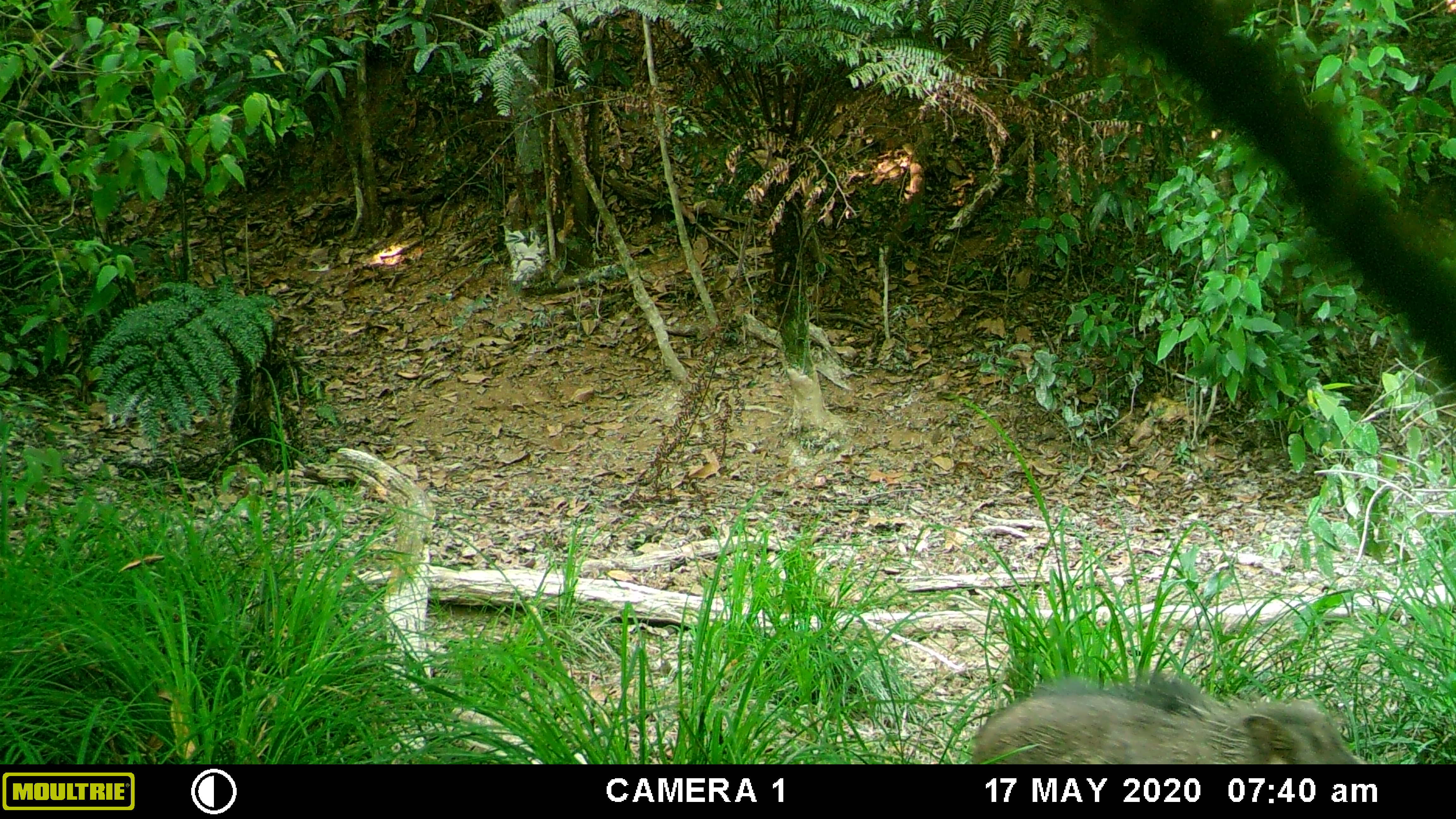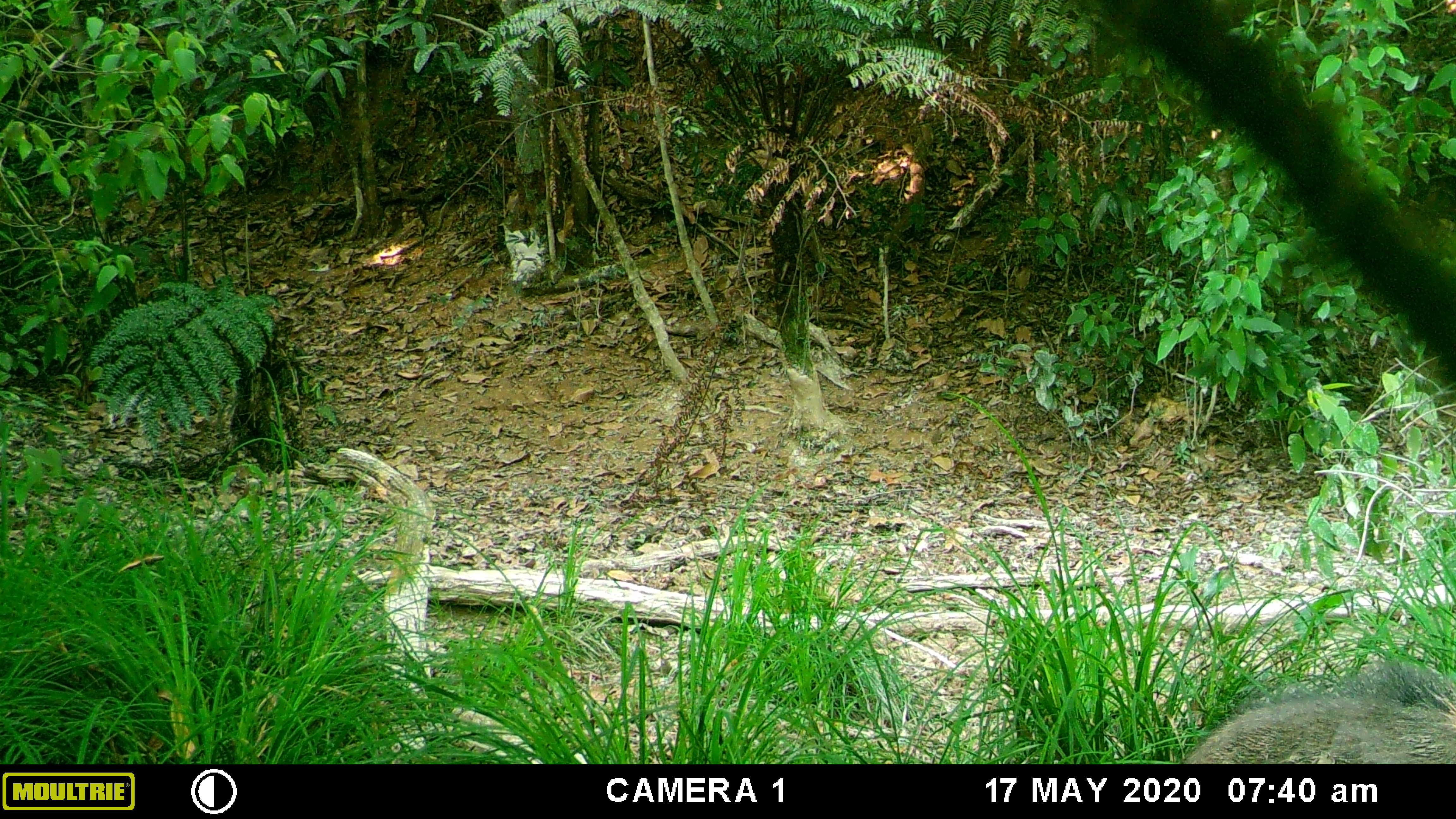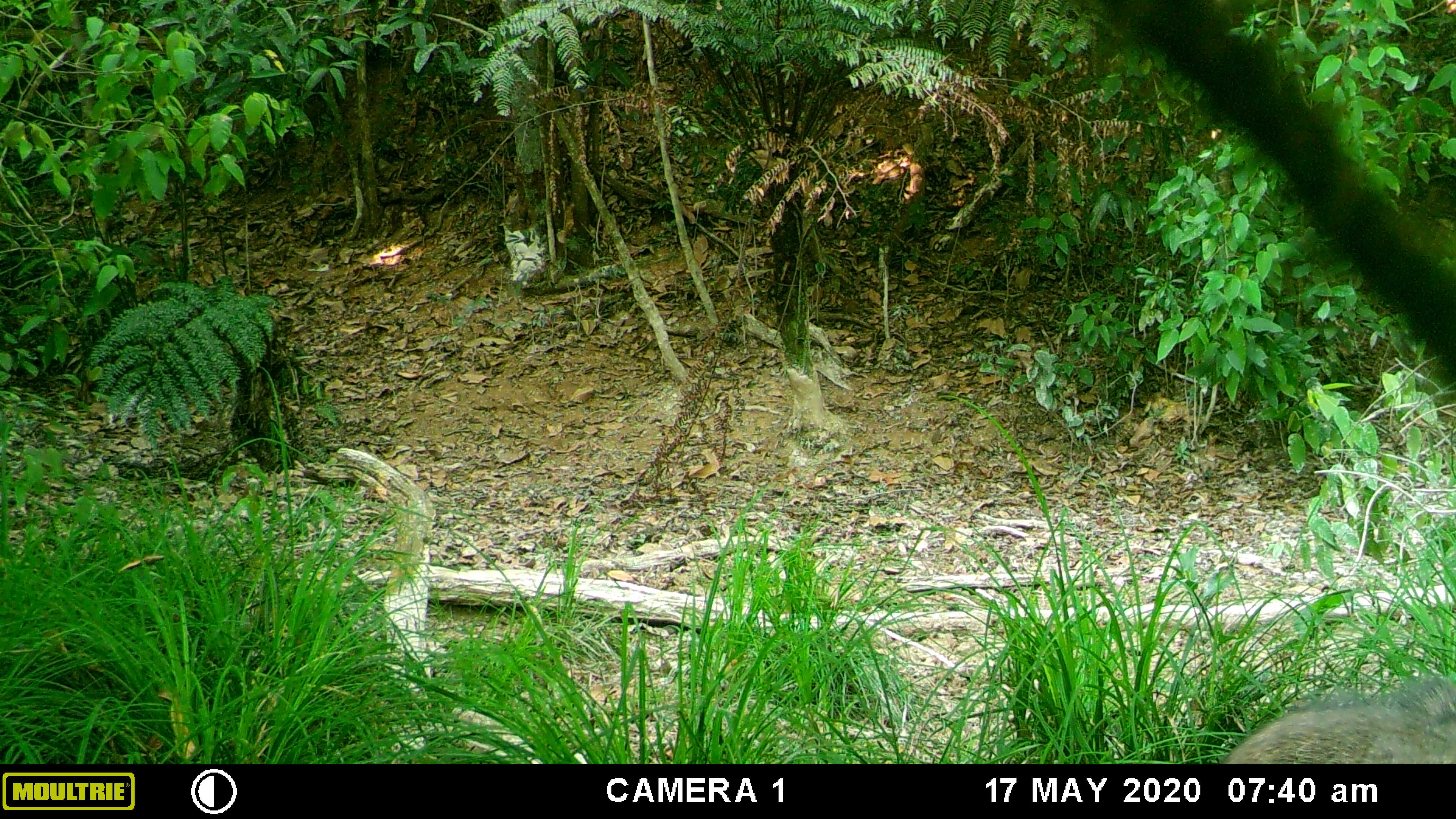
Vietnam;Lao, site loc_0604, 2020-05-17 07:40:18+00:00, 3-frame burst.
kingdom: Animalia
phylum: Chordata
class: Mammalia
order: Artiodactyla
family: Suidae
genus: Sus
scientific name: Sus scrofa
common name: eurasian wild pig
Eurasian wild pig (Sus scrofa). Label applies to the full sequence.